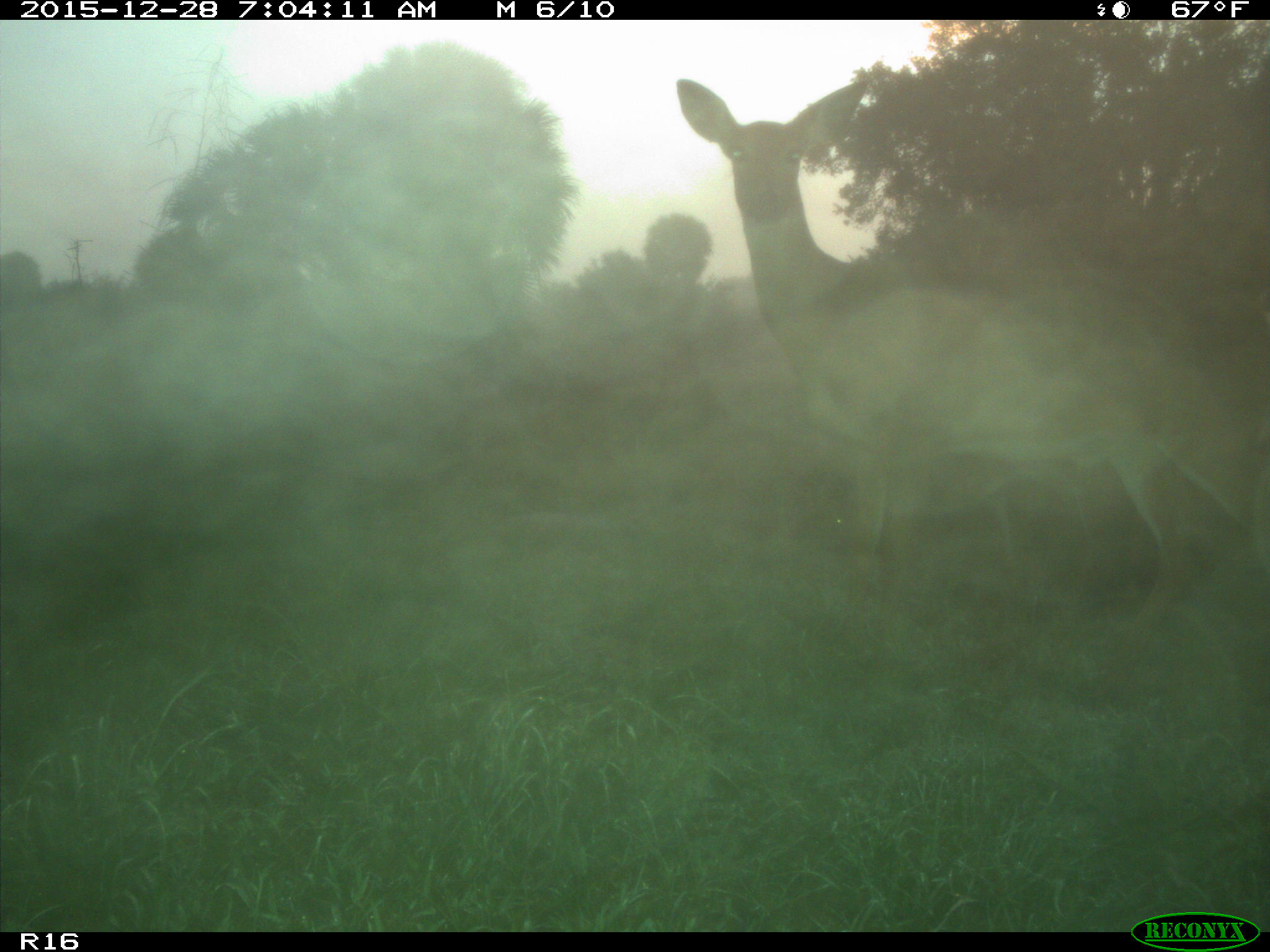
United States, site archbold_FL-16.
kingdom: Animalia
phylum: Chordata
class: Mammalia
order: Artiodactyla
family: Cervidae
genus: Odocoileus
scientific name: Odocoileus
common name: deer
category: unidentified deer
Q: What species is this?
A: Unidentified deer (deer) (Odocoileus).